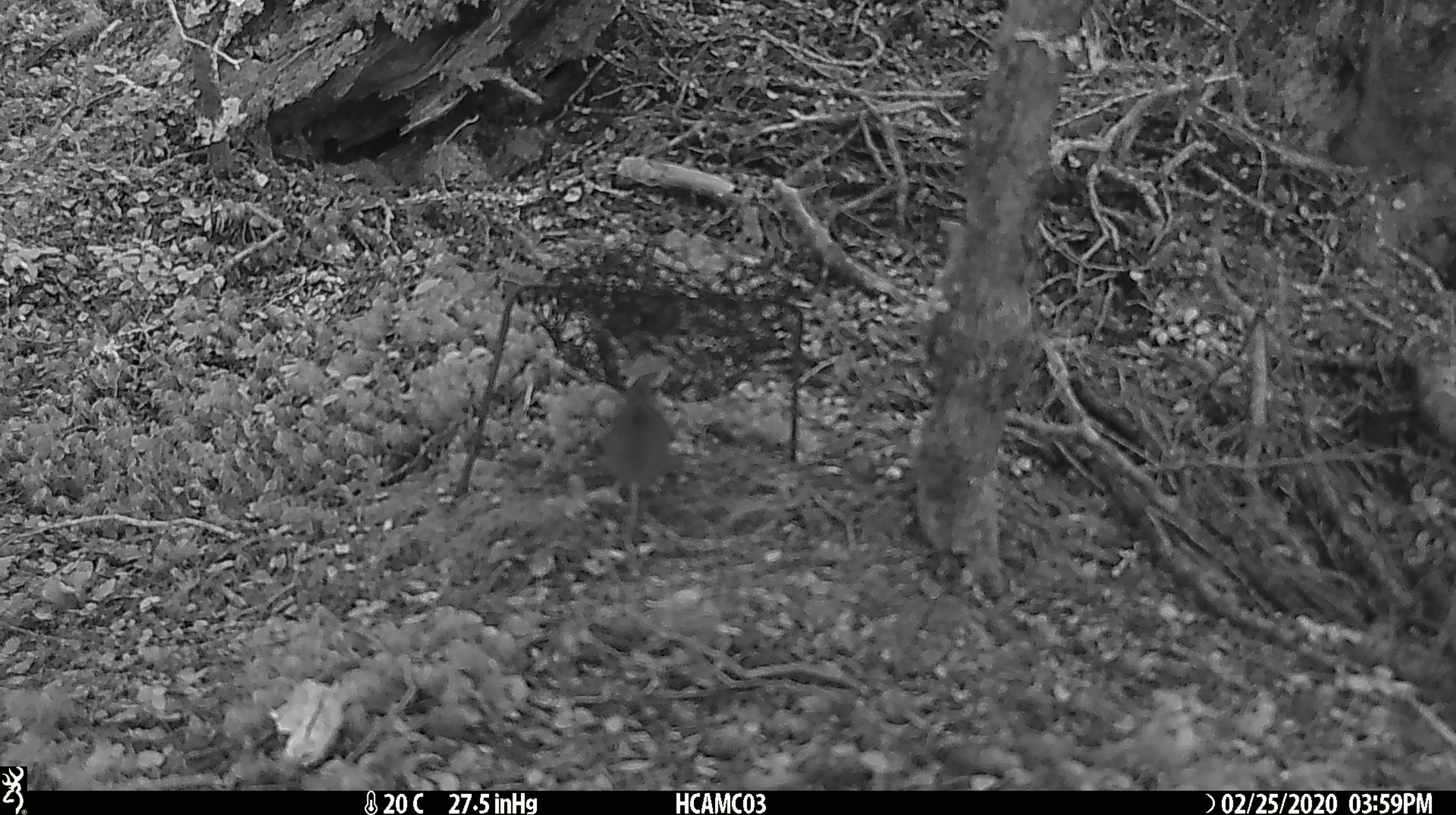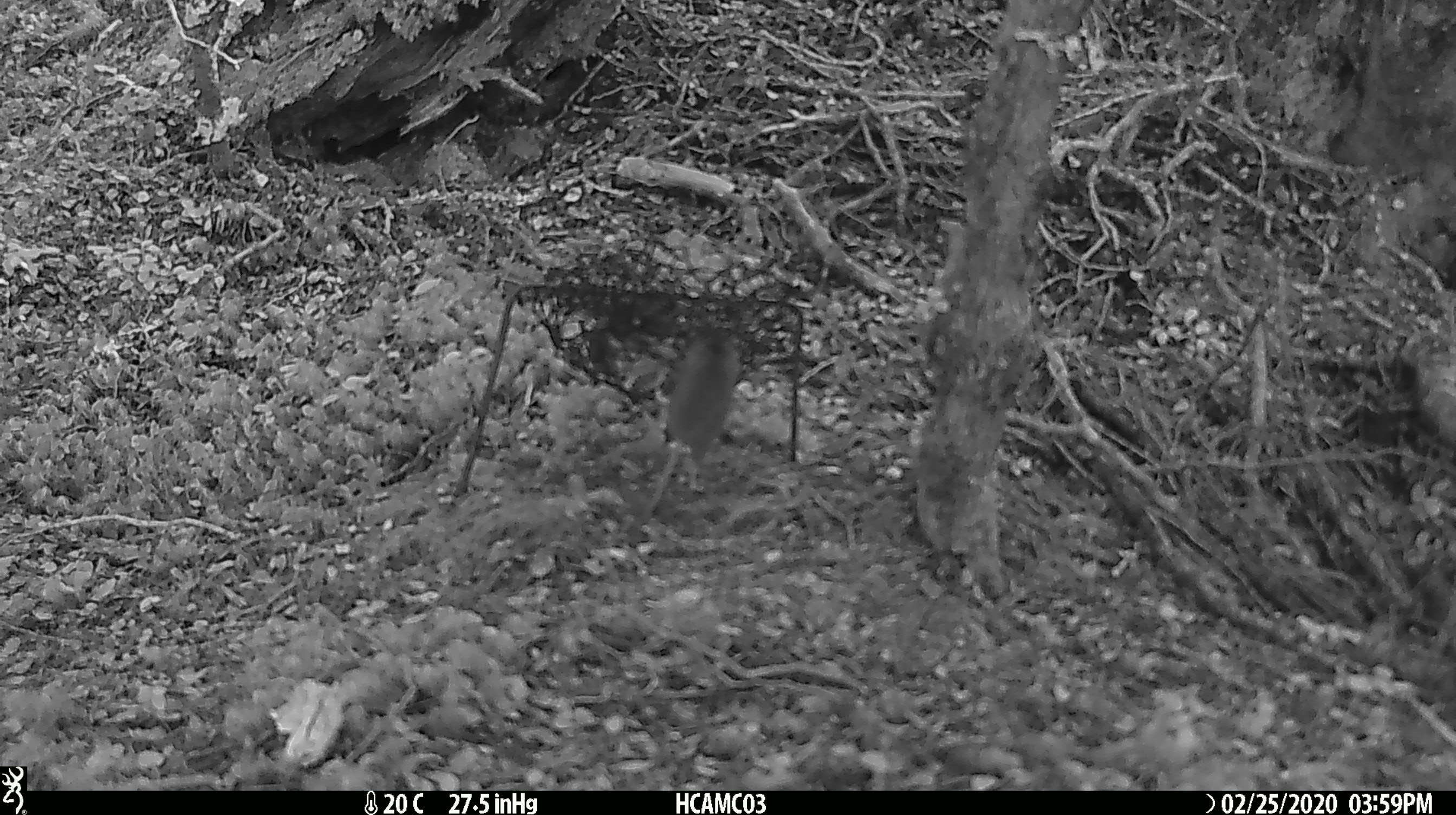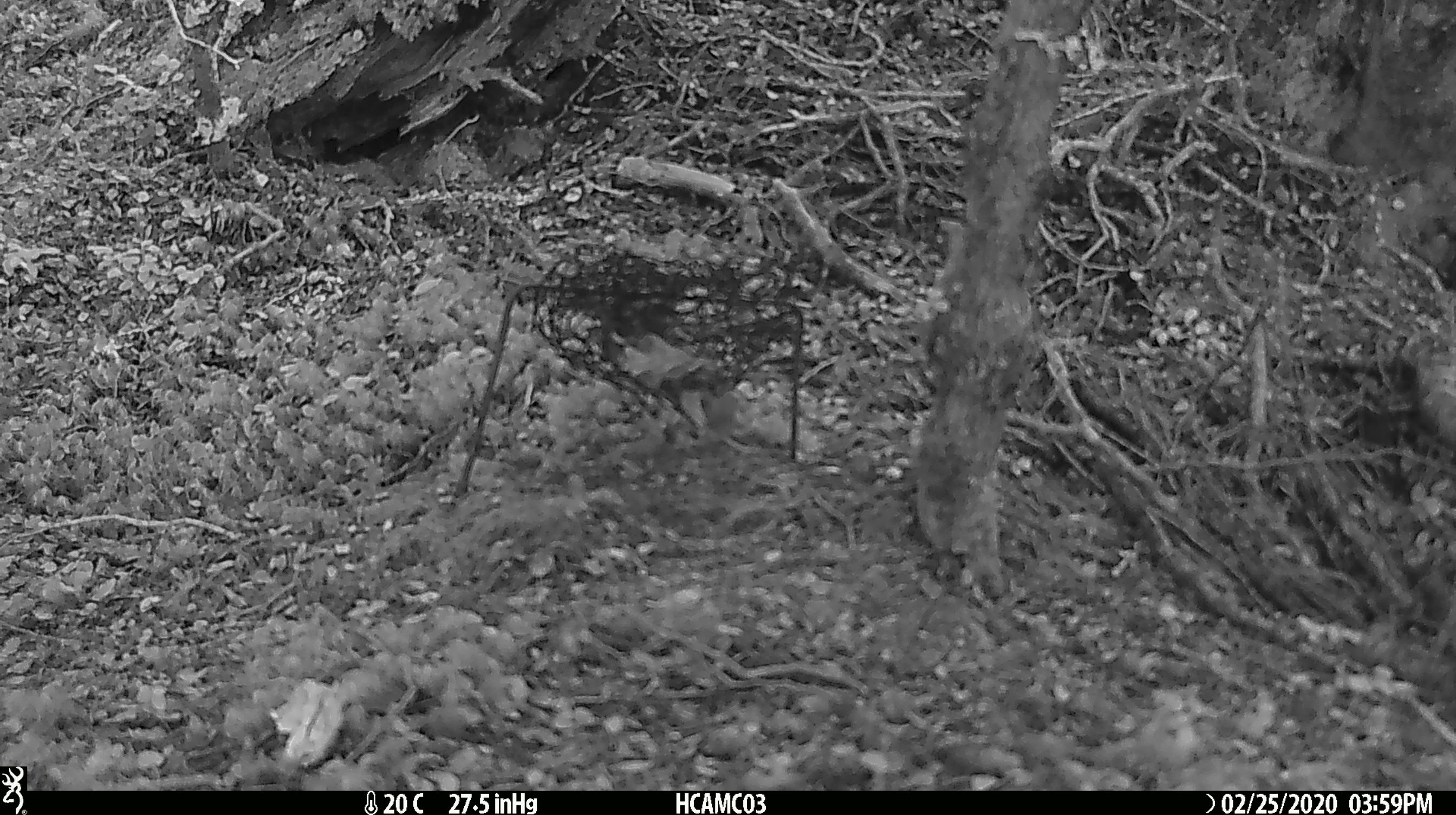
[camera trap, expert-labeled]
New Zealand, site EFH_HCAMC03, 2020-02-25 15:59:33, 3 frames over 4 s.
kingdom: Animalia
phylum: Chordata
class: Mammalia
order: Rodentia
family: Muridae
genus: Mus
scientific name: Mus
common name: mouse